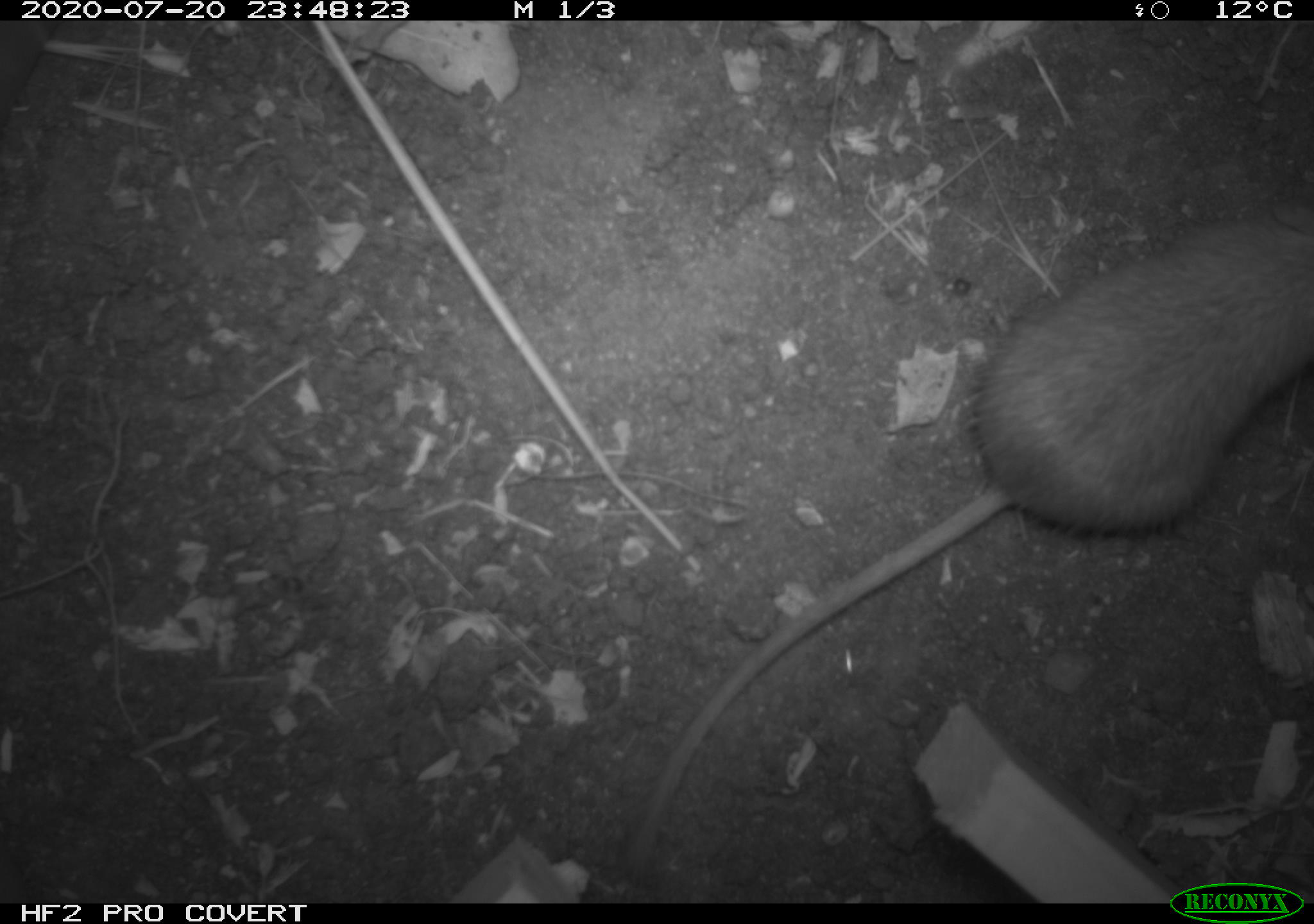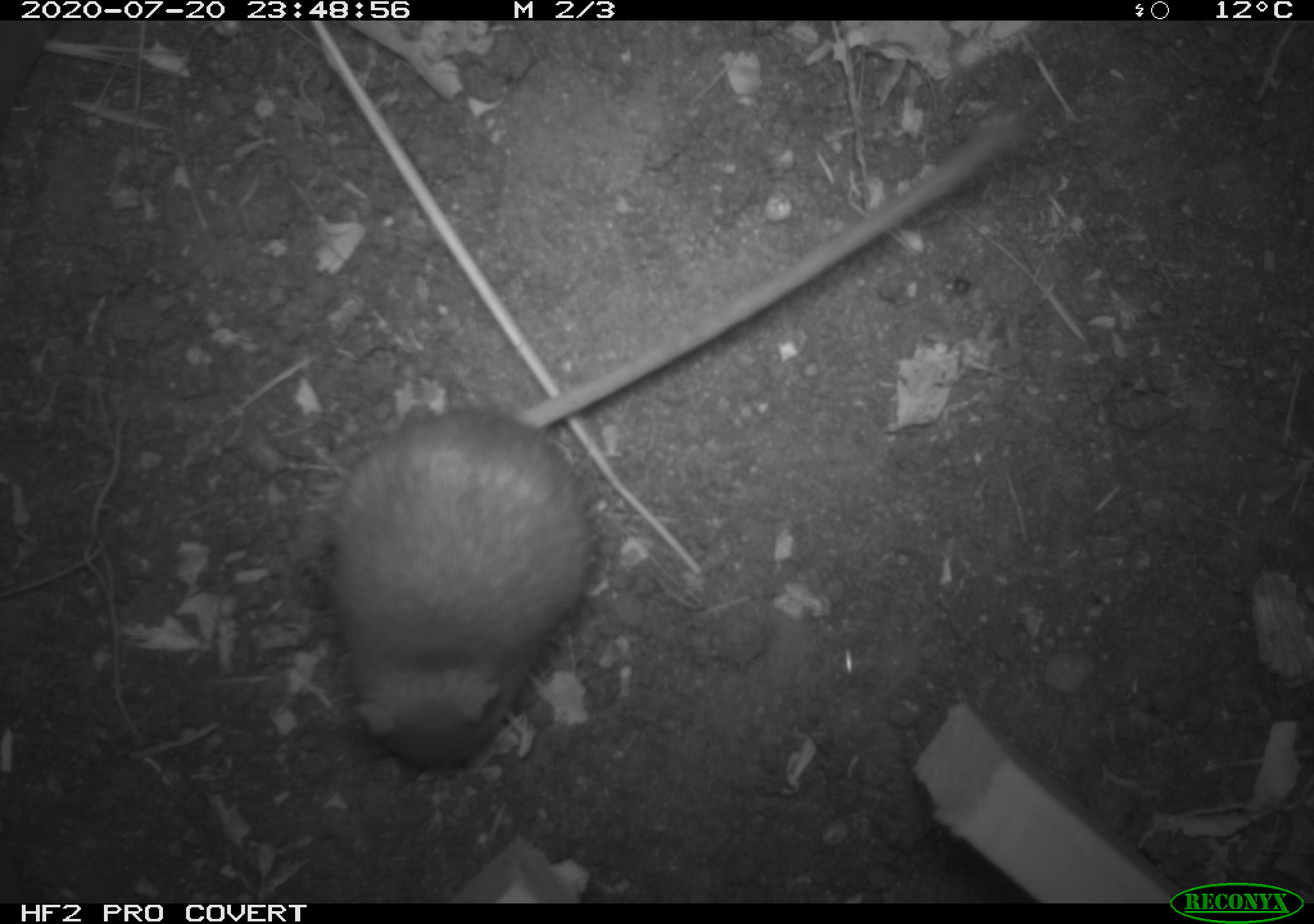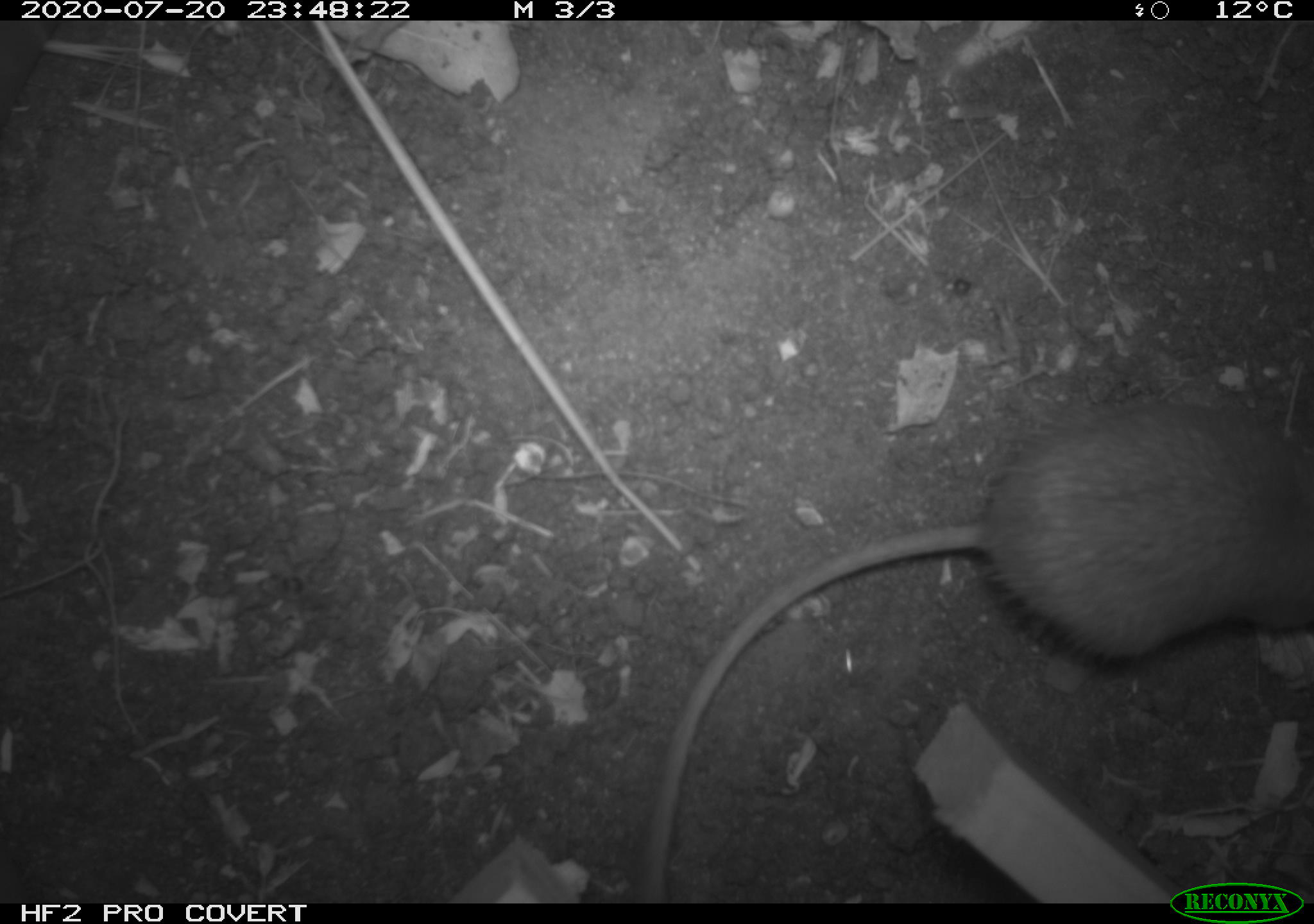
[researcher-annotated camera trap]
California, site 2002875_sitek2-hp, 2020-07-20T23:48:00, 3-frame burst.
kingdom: Animalia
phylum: Chordata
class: Mammalia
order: Rodentia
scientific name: Rodentia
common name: rodent